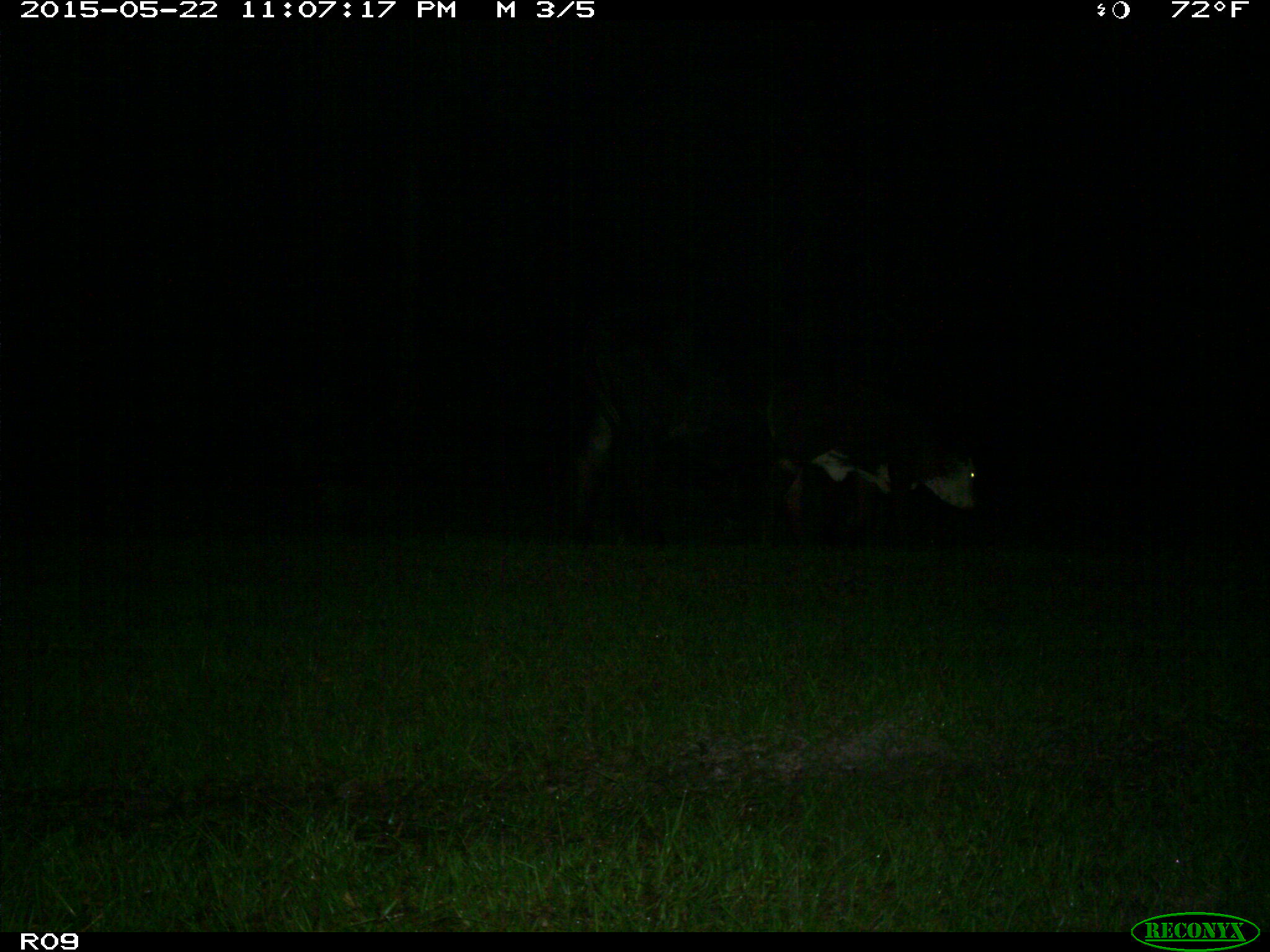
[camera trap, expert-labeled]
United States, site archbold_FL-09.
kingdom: Animalia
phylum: Chordata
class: Mammalia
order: Artiodactyla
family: Bovidae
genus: Bos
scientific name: Bos taurus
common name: domestic cow